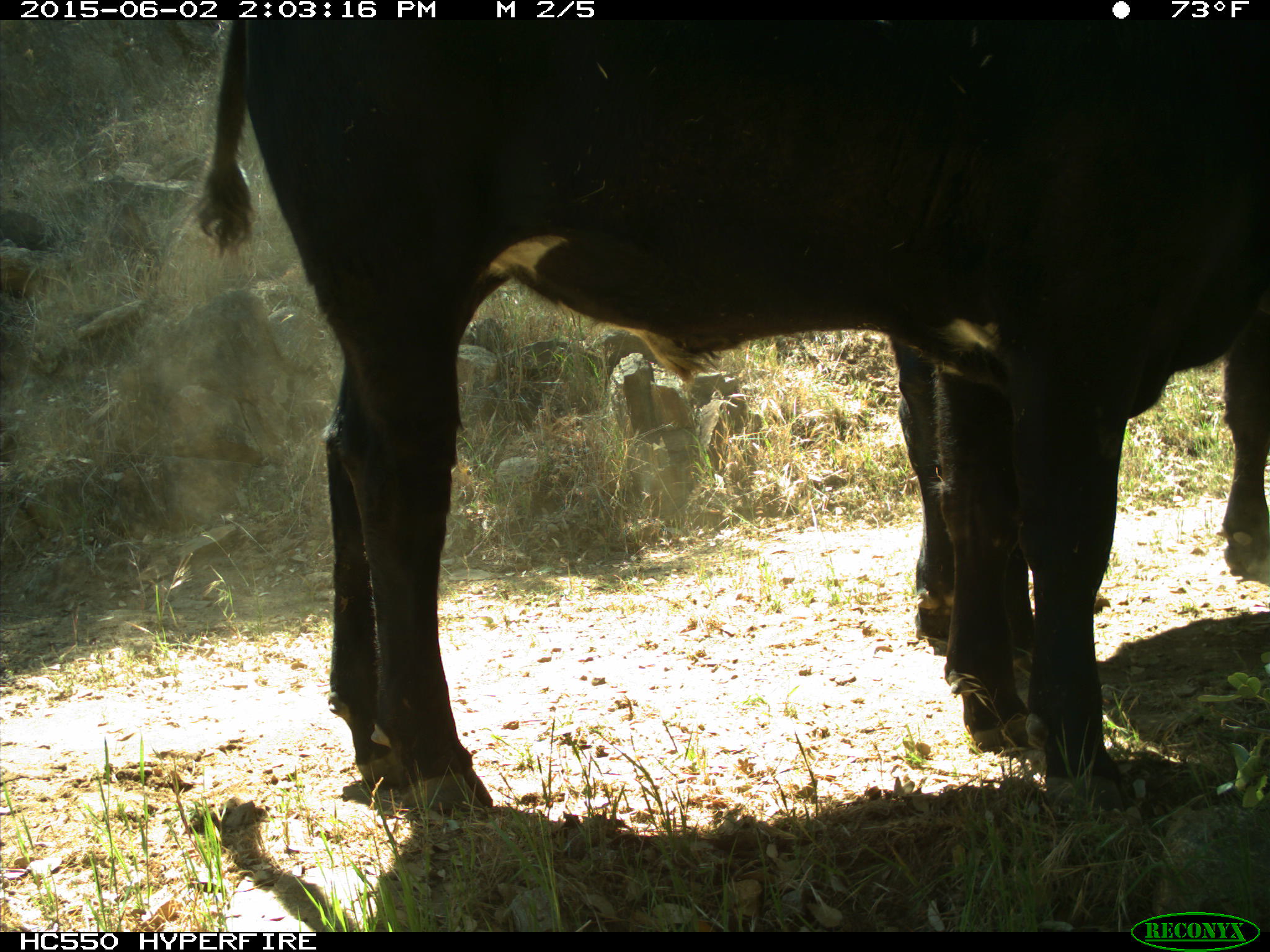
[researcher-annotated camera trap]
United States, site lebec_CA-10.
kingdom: Animalia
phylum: Chordata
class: Mammalia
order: Artiodactyla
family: Bovidae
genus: Bos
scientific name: Bos taurus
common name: domestic cow